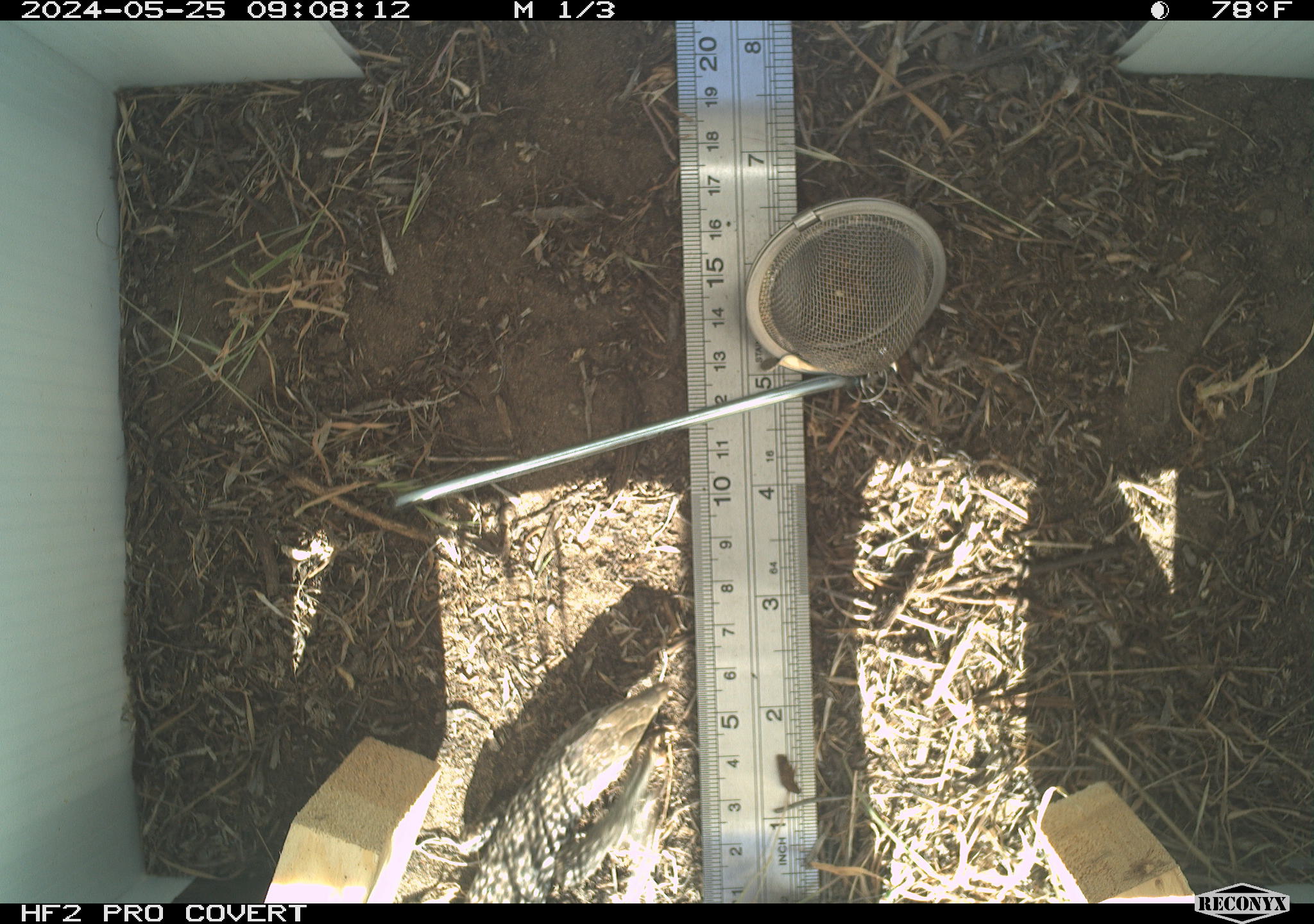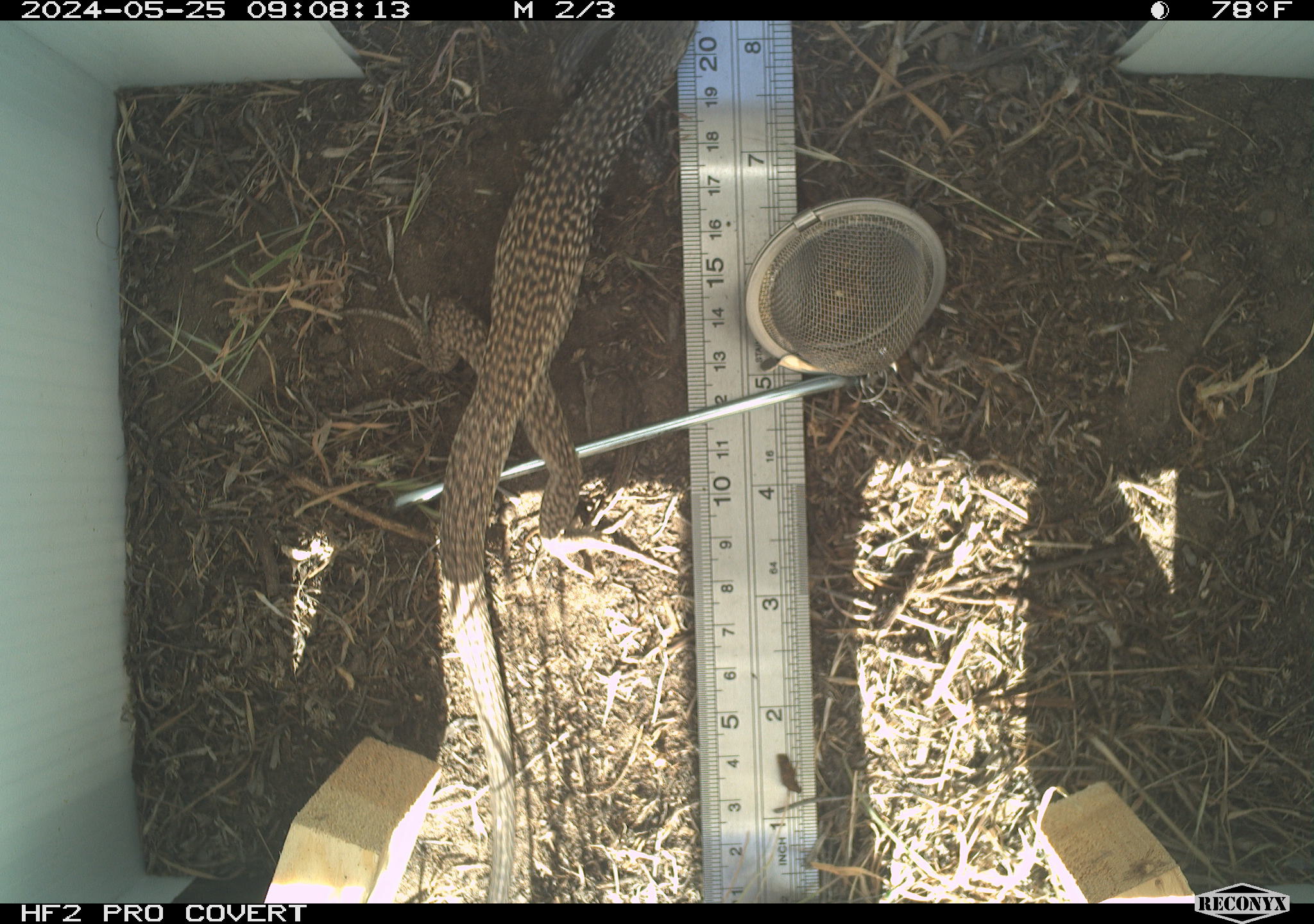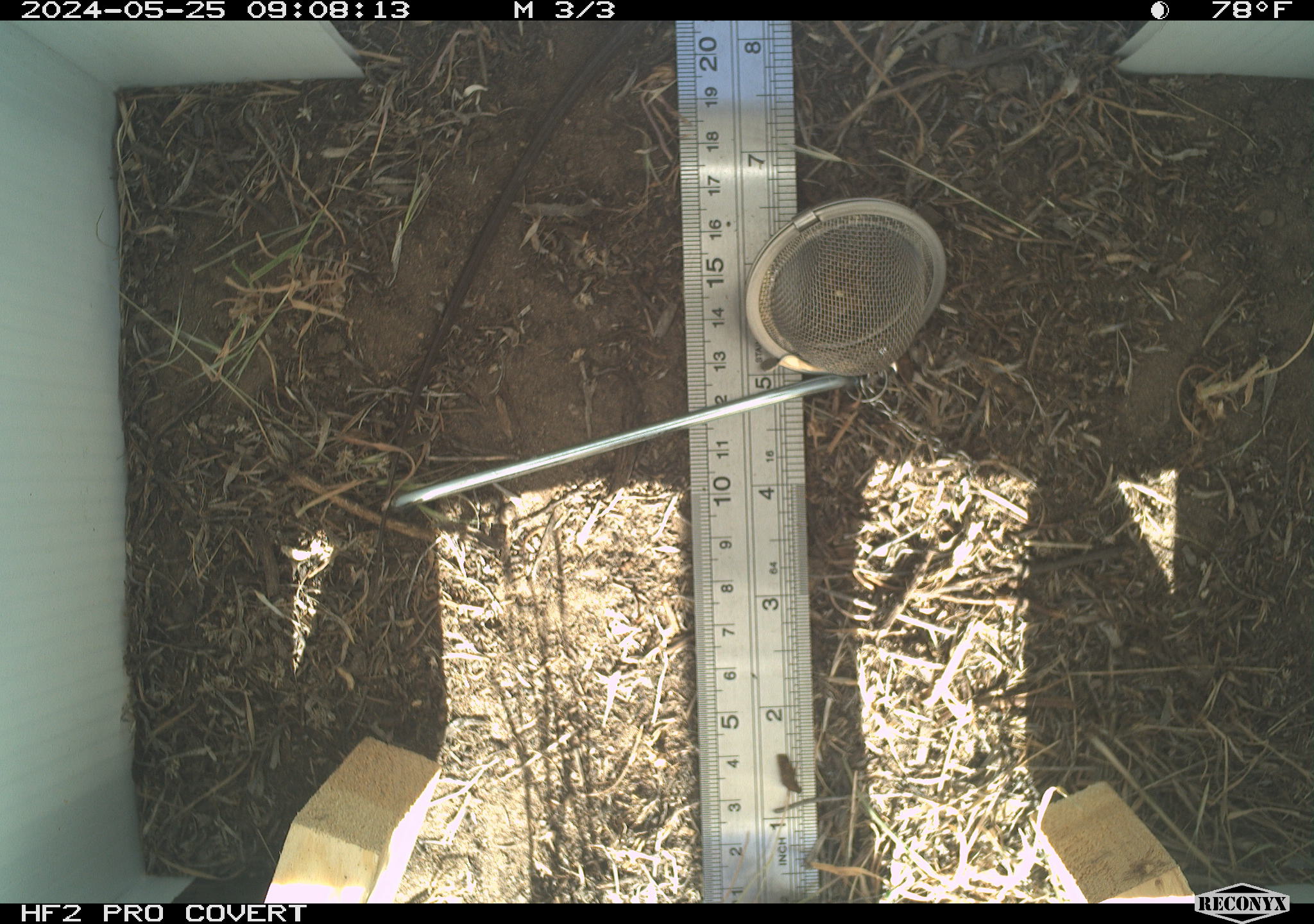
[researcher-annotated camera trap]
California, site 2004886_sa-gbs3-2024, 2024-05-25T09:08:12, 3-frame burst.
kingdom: Animalia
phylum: Chordata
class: Reptilia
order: Squamata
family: Teiidae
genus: Aspidoscelis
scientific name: Aspidoscelis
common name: whiptail lizards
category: aspidoscelis species